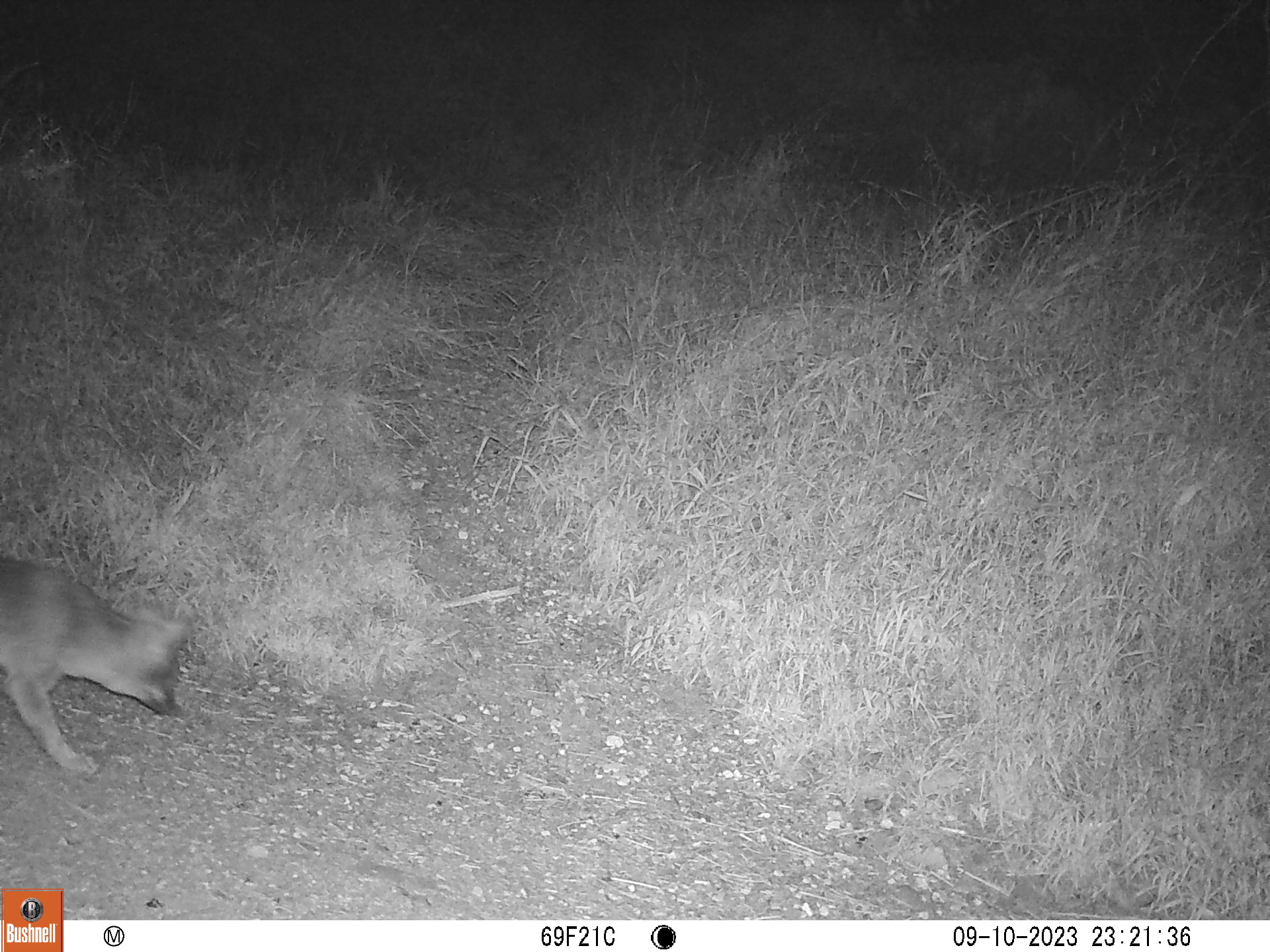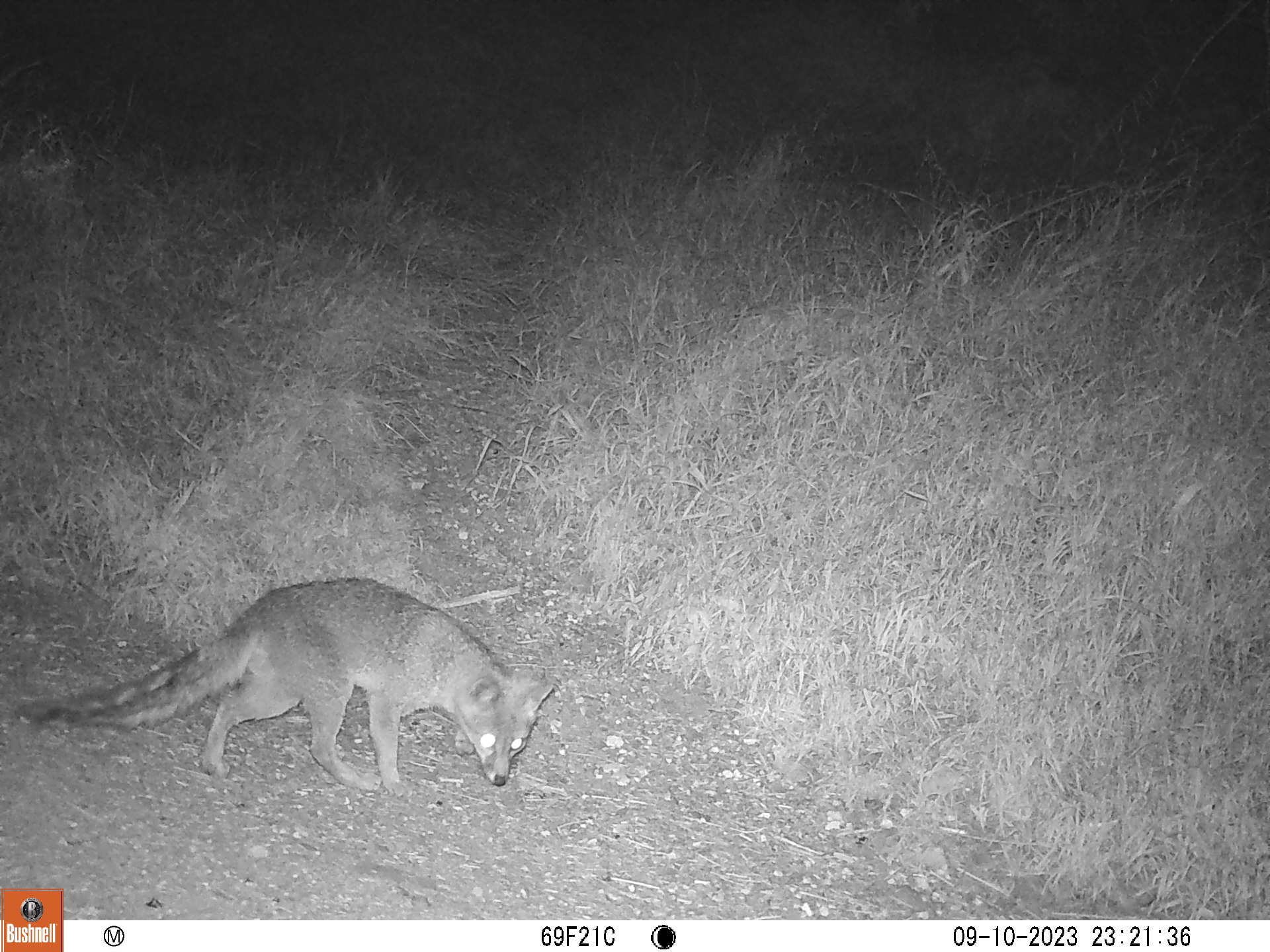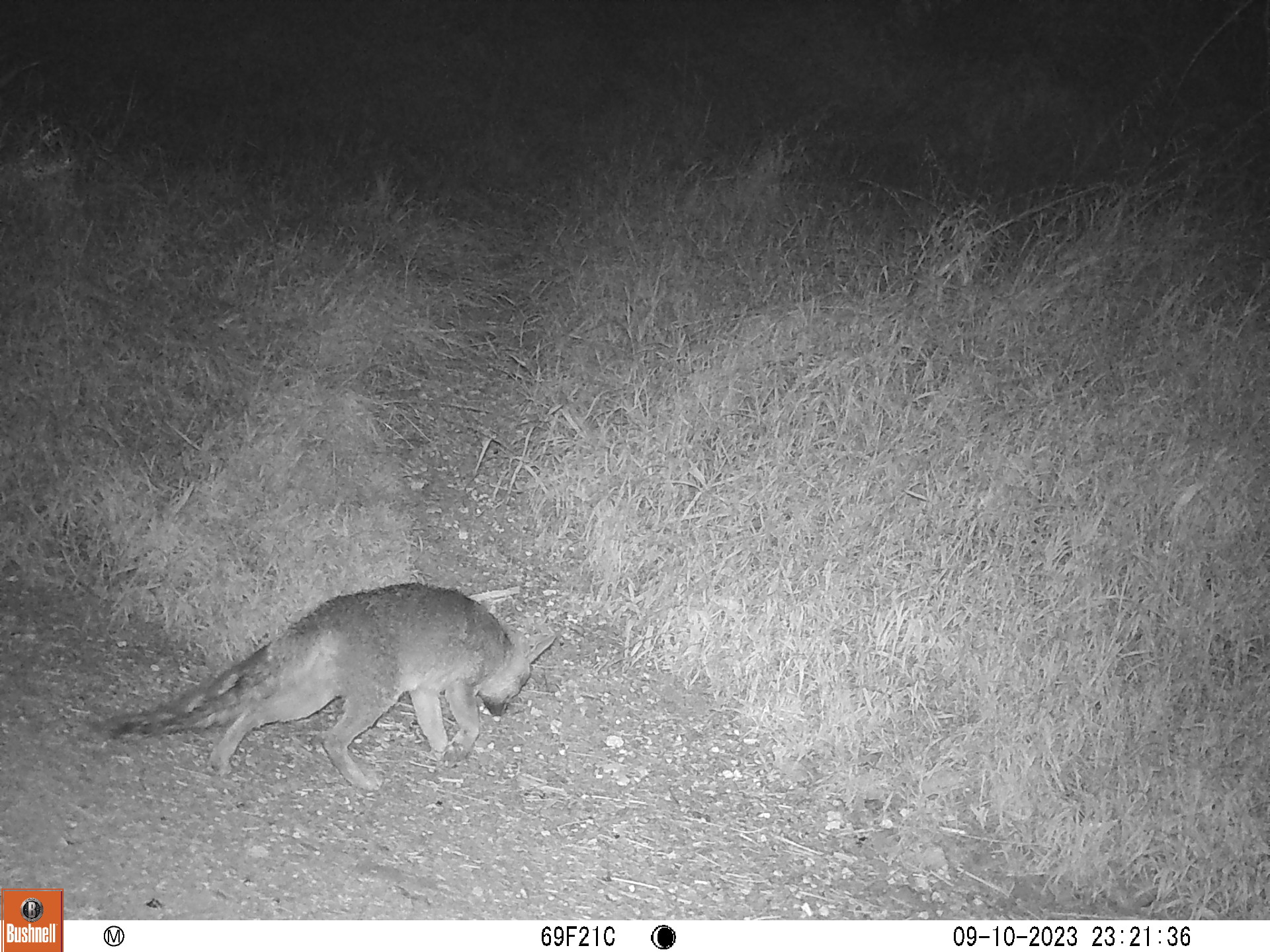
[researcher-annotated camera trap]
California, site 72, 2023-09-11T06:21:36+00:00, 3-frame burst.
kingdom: Animalia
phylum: Chordata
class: Mammalia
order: Carnivora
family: Canidae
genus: Urocyon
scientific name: Urocyon cinereoargenteus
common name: gray fox